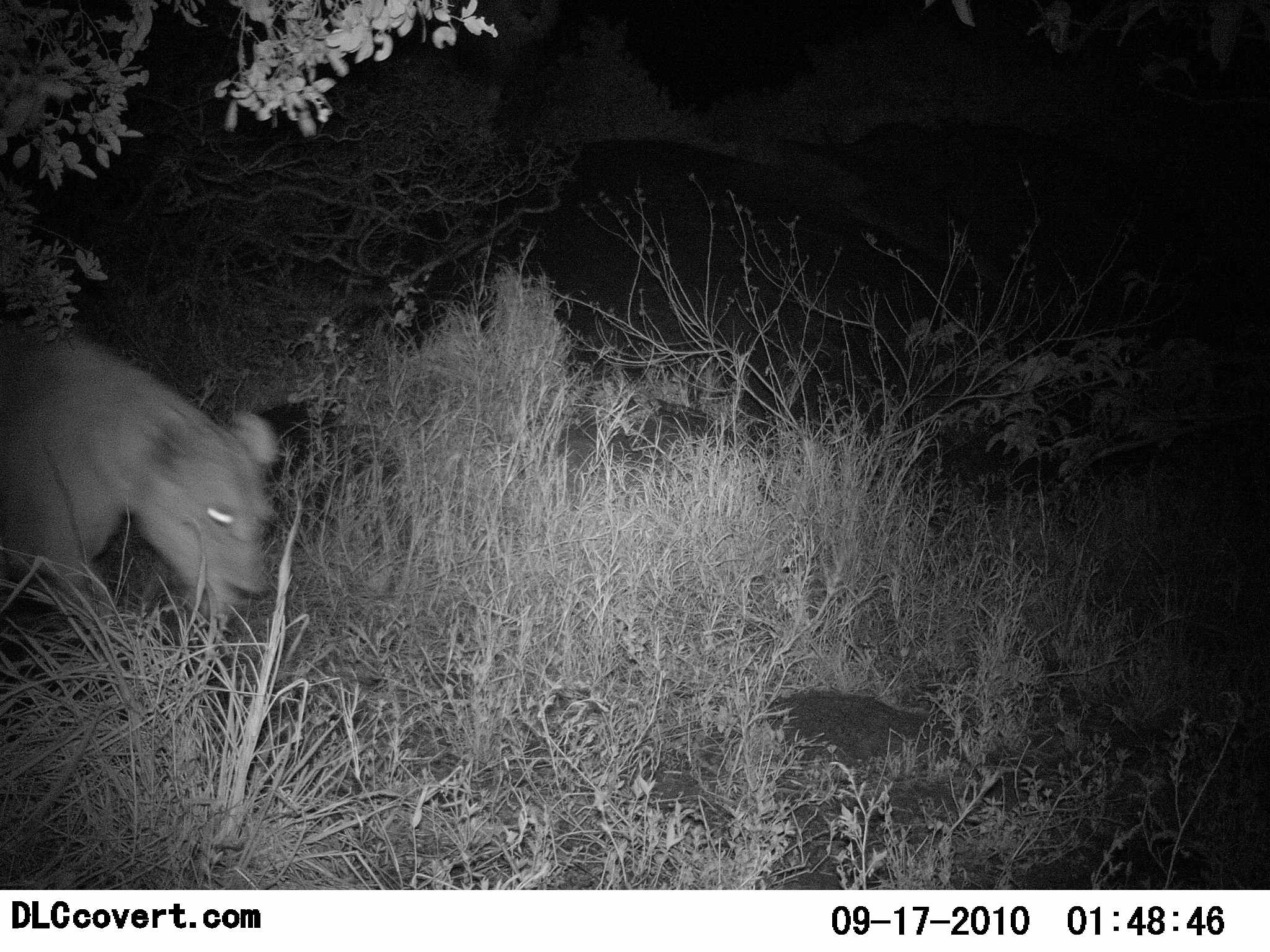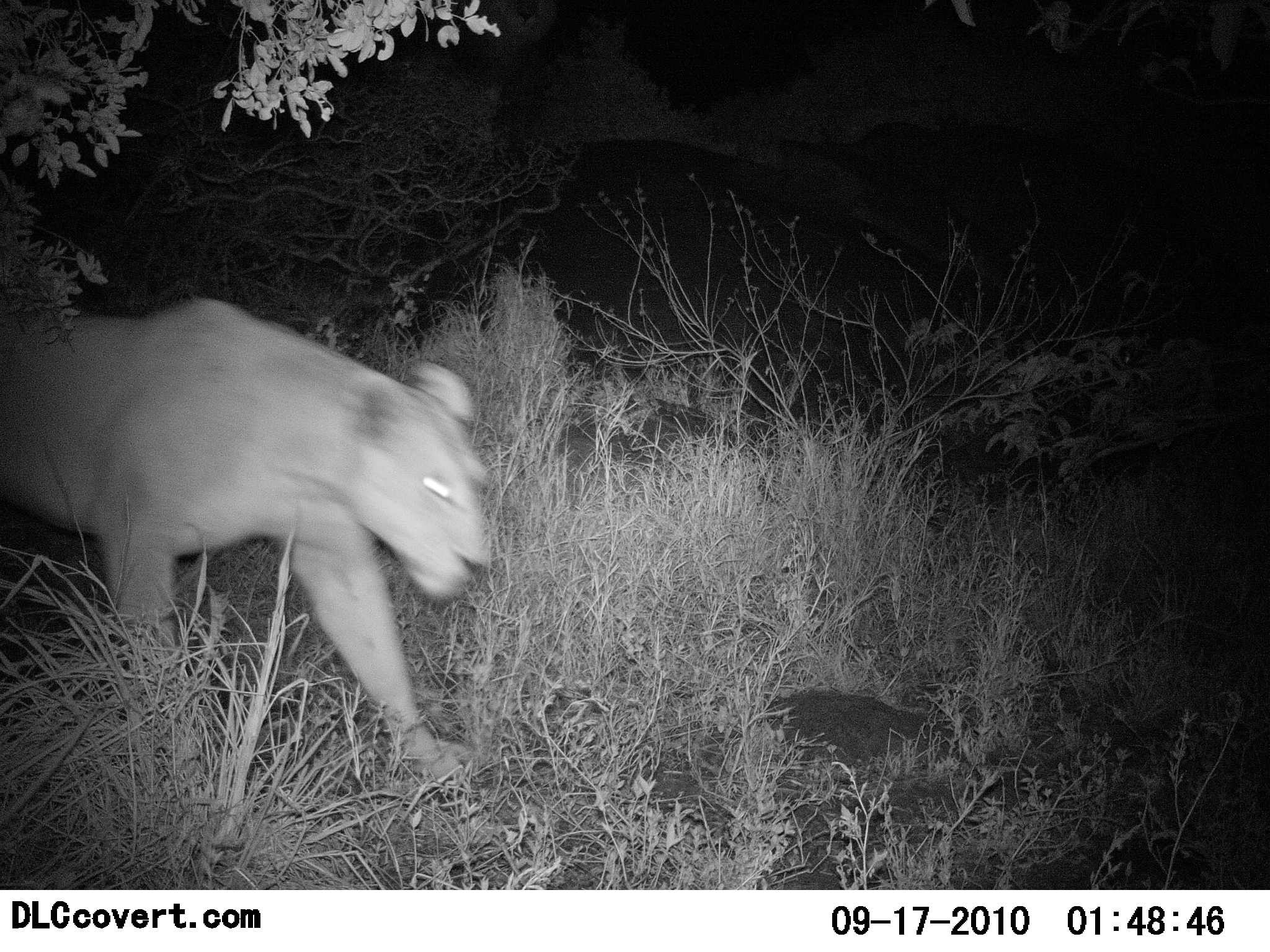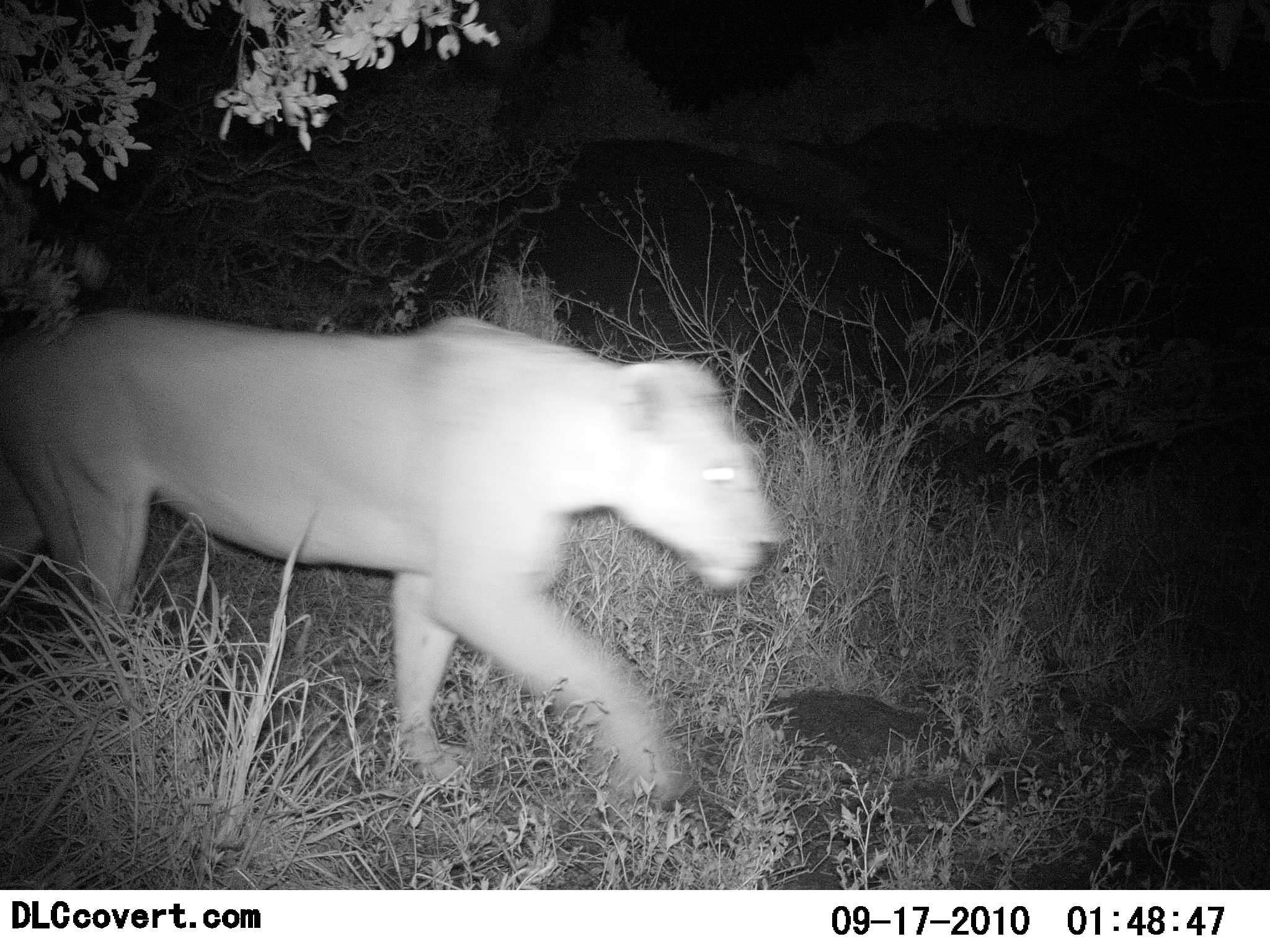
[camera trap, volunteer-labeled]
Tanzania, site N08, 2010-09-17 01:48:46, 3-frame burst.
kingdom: Animalia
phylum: Chordata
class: Mammalia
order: Carnivora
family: Felidae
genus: Panthera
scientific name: Panthera leo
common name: lion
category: lionfemale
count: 1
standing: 0%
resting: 0%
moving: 100%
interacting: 0%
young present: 0%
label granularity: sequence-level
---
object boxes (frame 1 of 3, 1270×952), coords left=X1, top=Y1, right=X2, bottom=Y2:
animal: left=0, top=328, right=281, bottom=619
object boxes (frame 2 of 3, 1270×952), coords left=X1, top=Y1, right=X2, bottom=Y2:
animal: left=0, top=298, right=493, bottom=783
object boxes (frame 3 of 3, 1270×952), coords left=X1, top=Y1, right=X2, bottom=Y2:
animal: left=0, top=316, right=780, bottom=806